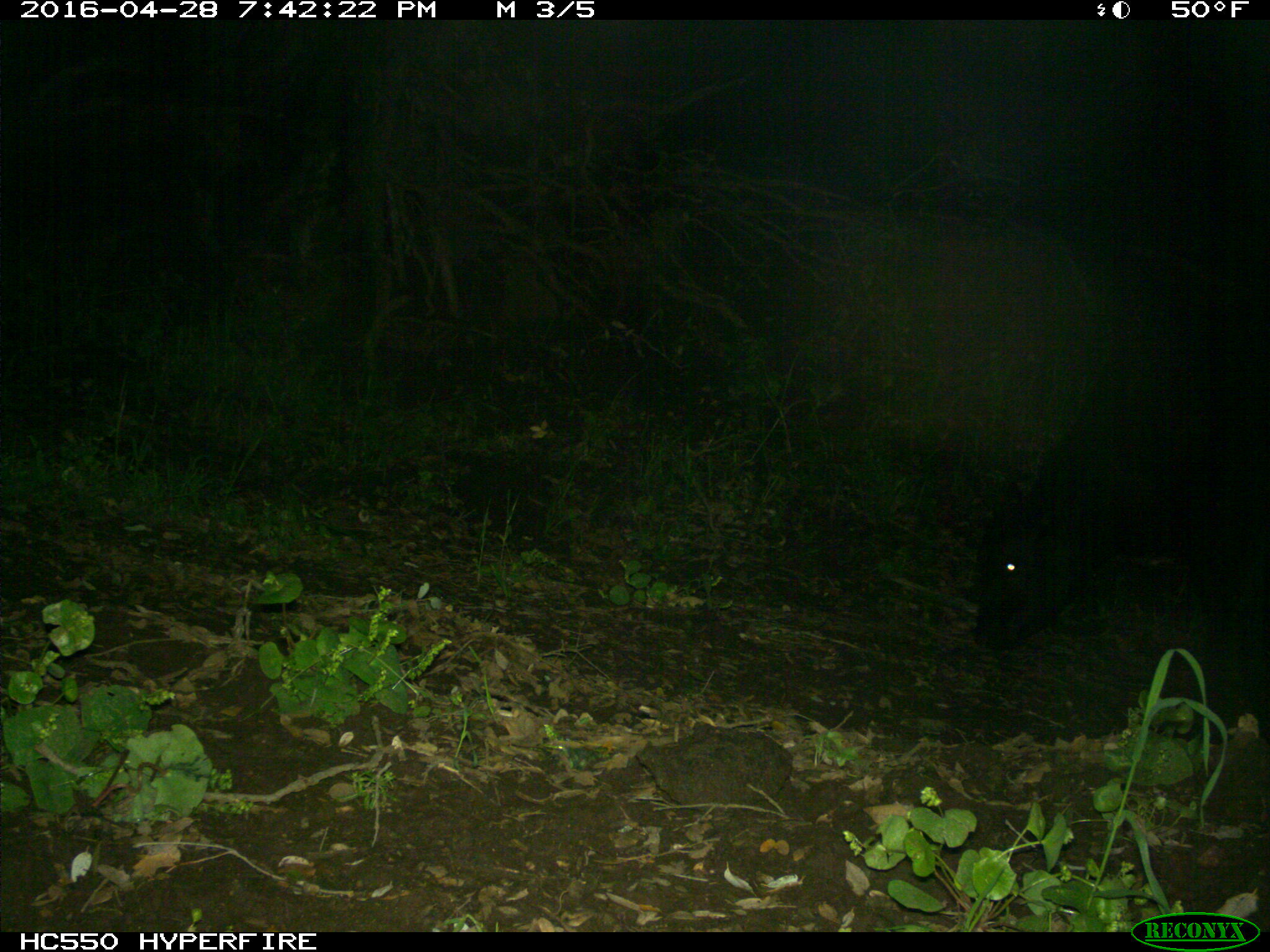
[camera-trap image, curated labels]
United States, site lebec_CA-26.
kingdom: Animalia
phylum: Chordata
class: Mammalia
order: Artiodactyla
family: Bovidae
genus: Bos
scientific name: Bos taurus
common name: domestic cow